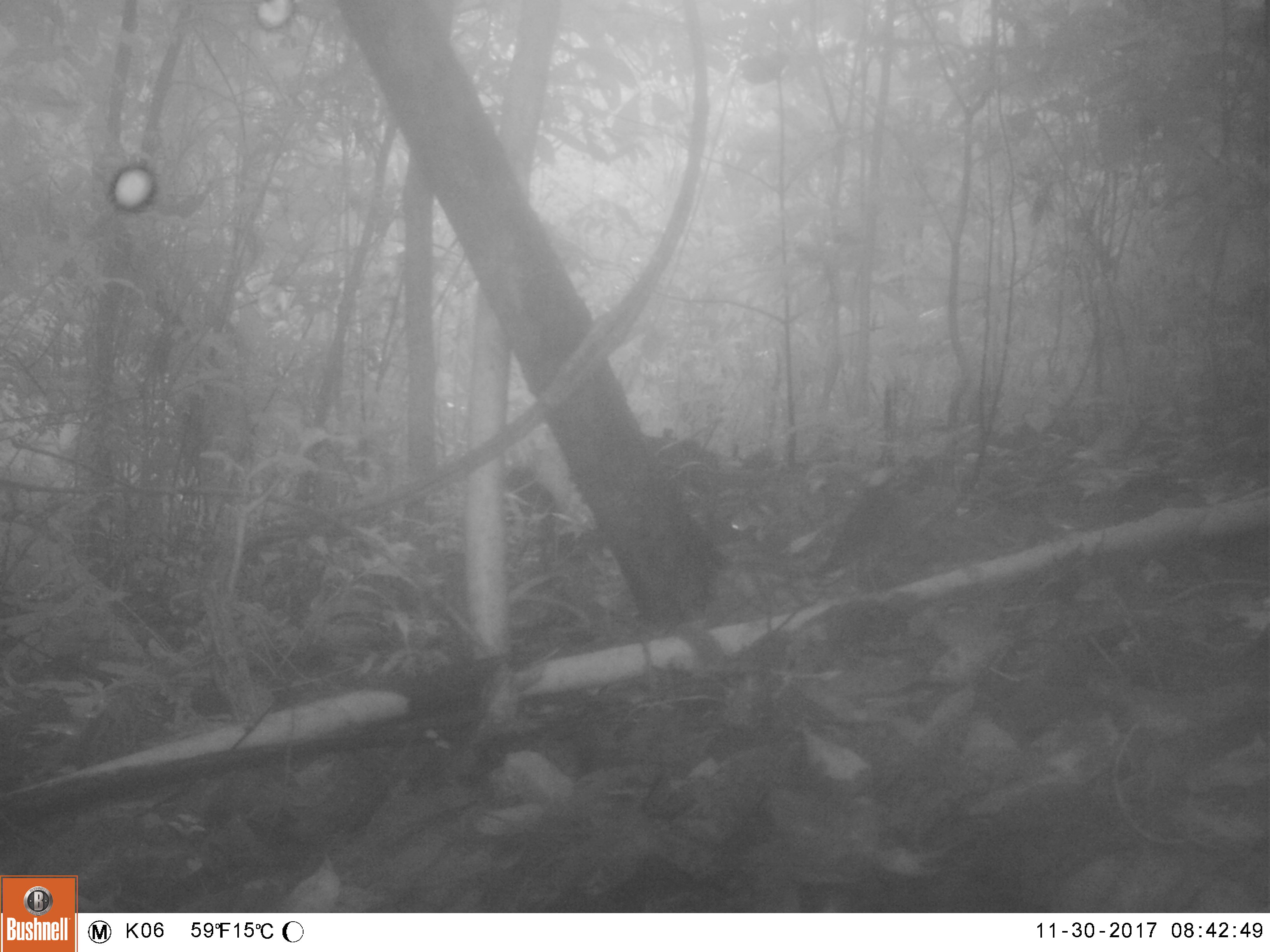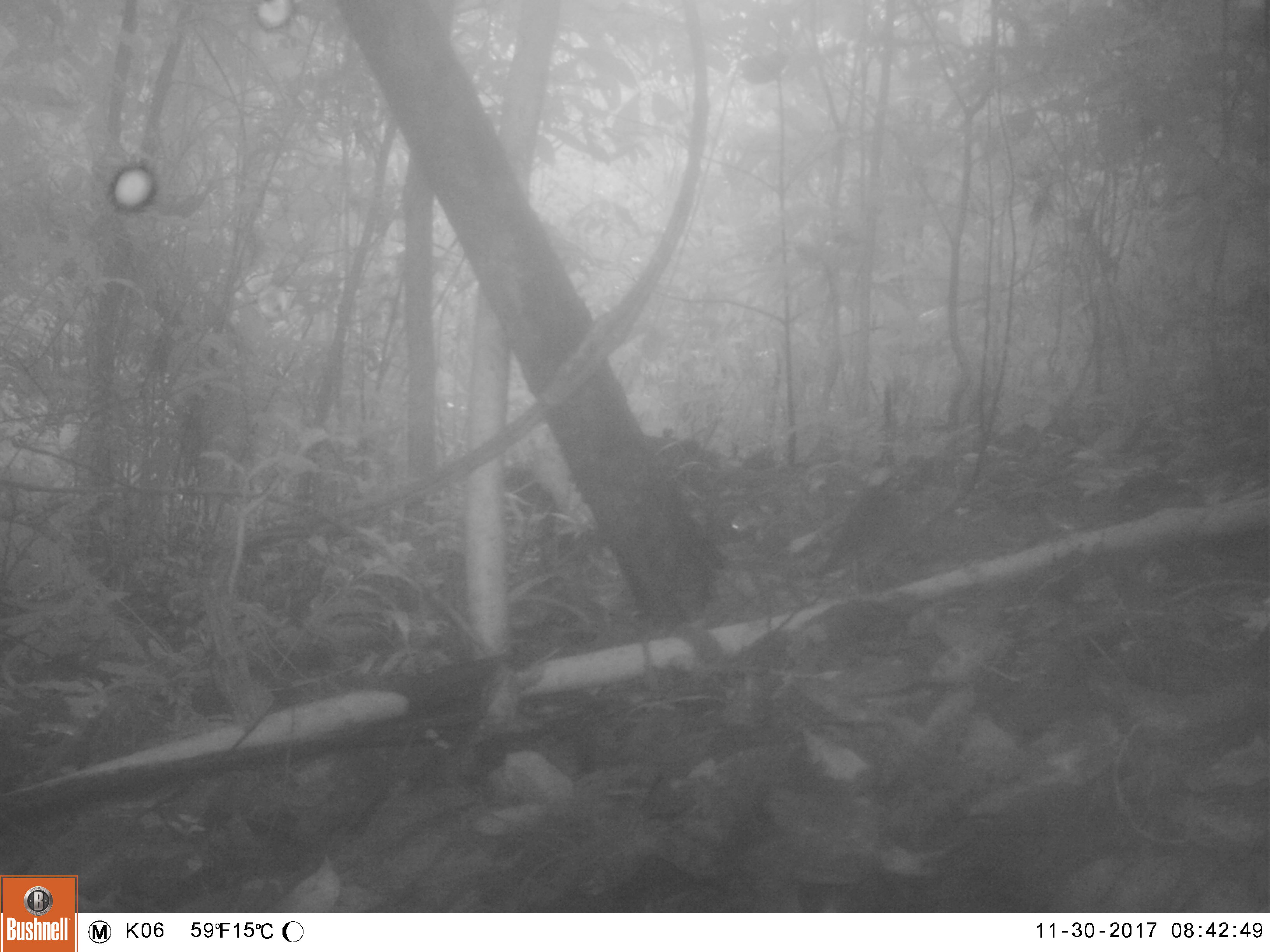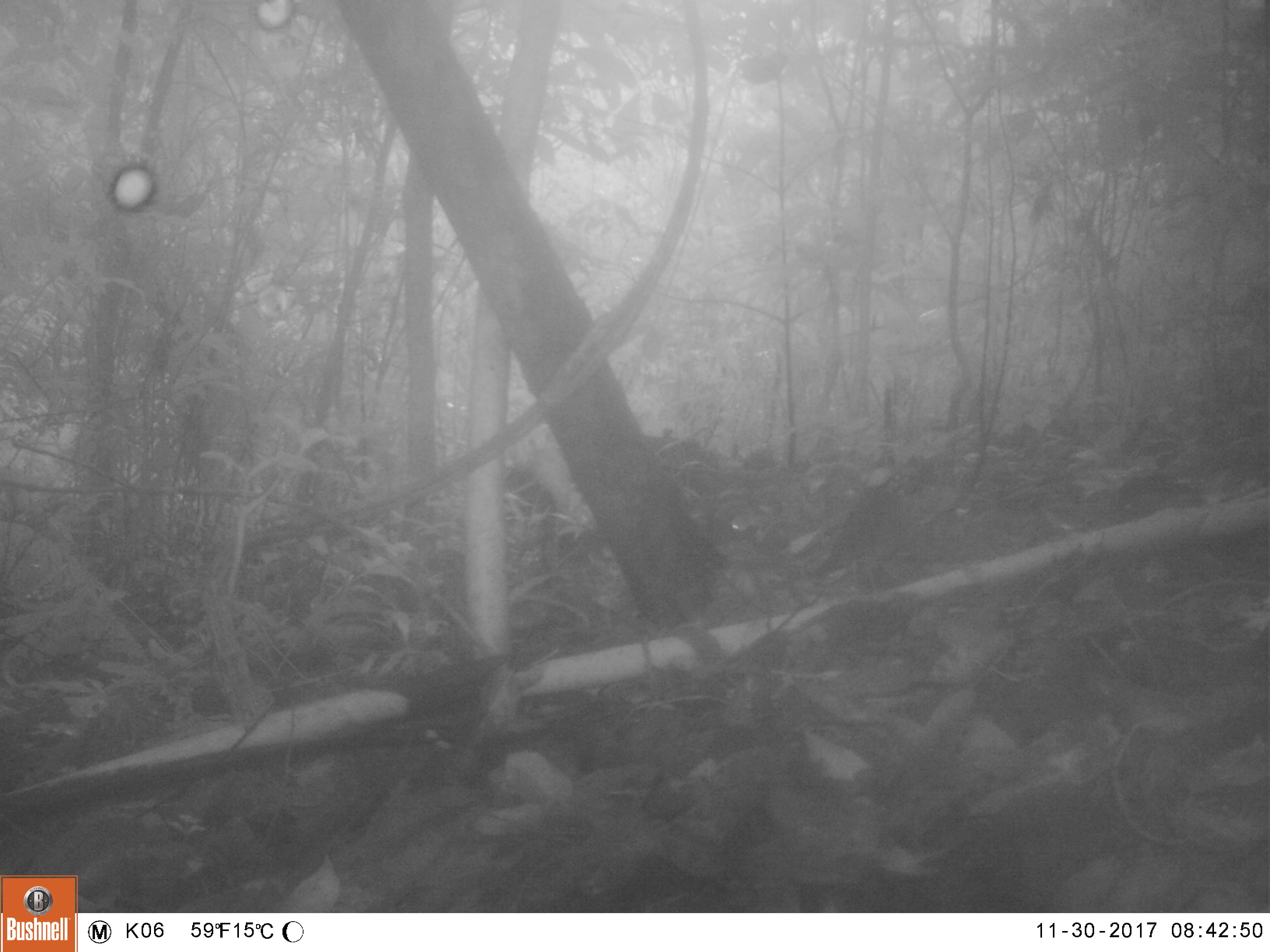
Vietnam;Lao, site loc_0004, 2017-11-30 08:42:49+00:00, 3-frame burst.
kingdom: Animalia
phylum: Chordata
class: Aves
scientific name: Aves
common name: bird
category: unidentified bird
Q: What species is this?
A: Unidentified bird (bird) (Aves).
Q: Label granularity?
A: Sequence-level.